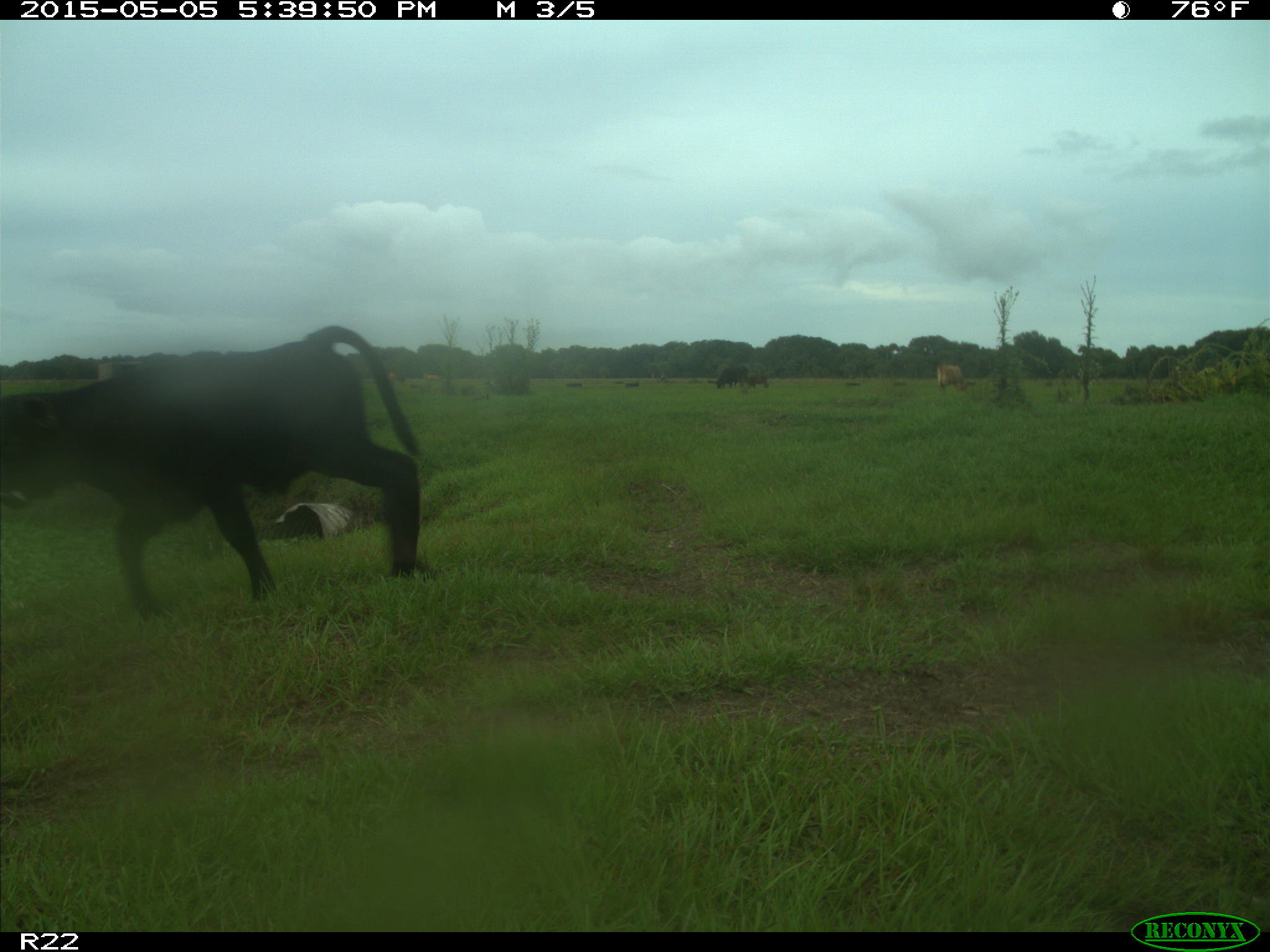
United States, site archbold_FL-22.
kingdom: Animalia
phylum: Chordata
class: Mammalia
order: Artiodactyla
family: Bovidae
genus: Bos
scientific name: Bos taurus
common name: domestic cow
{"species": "Bos taurus (domestic cow)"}